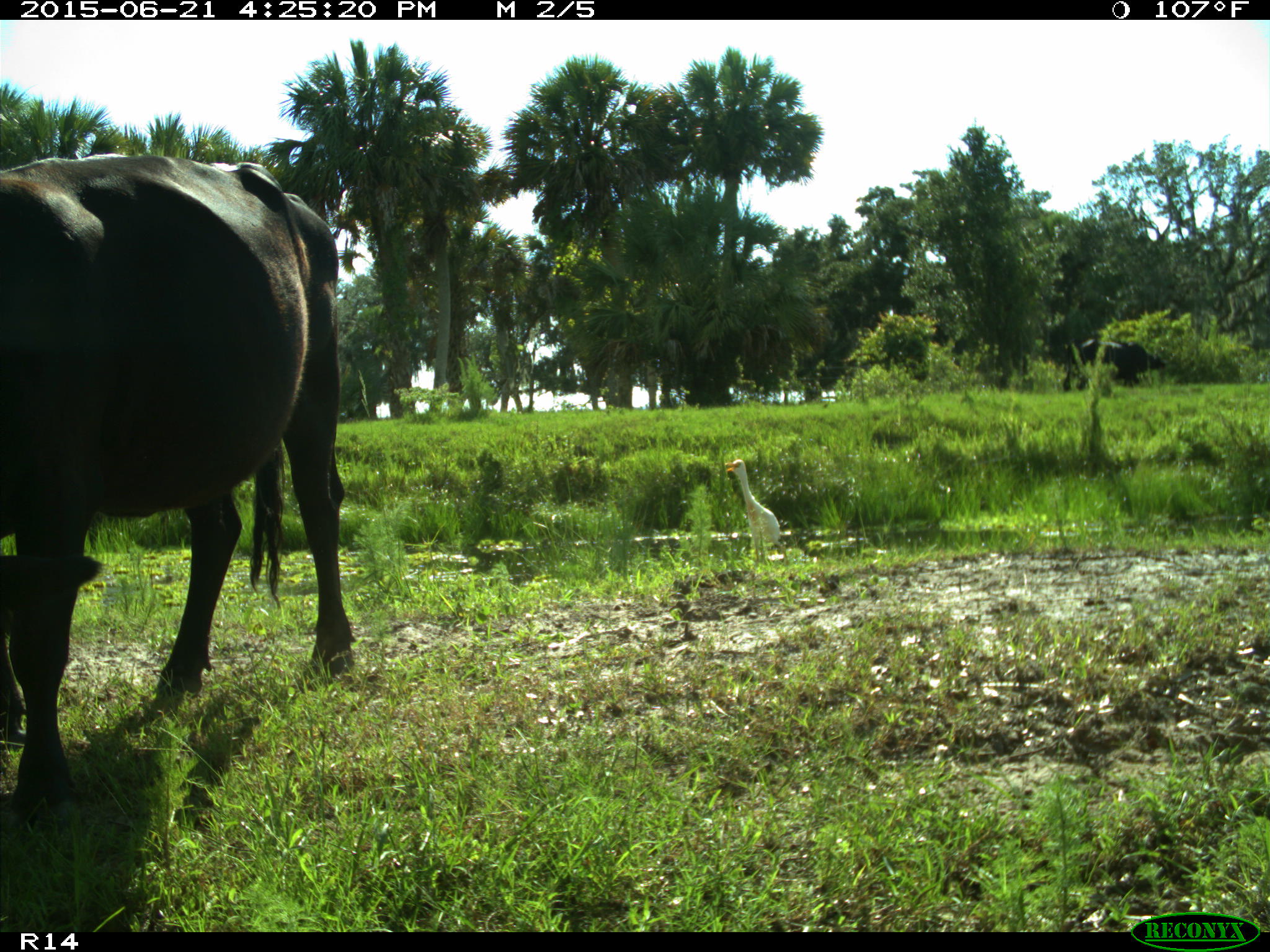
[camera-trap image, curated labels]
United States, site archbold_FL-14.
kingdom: Animalia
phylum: Chordata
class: Mammalia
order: Artiodactyla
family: Bovidae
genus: Bos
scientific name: Bos taurus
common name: domestic cow